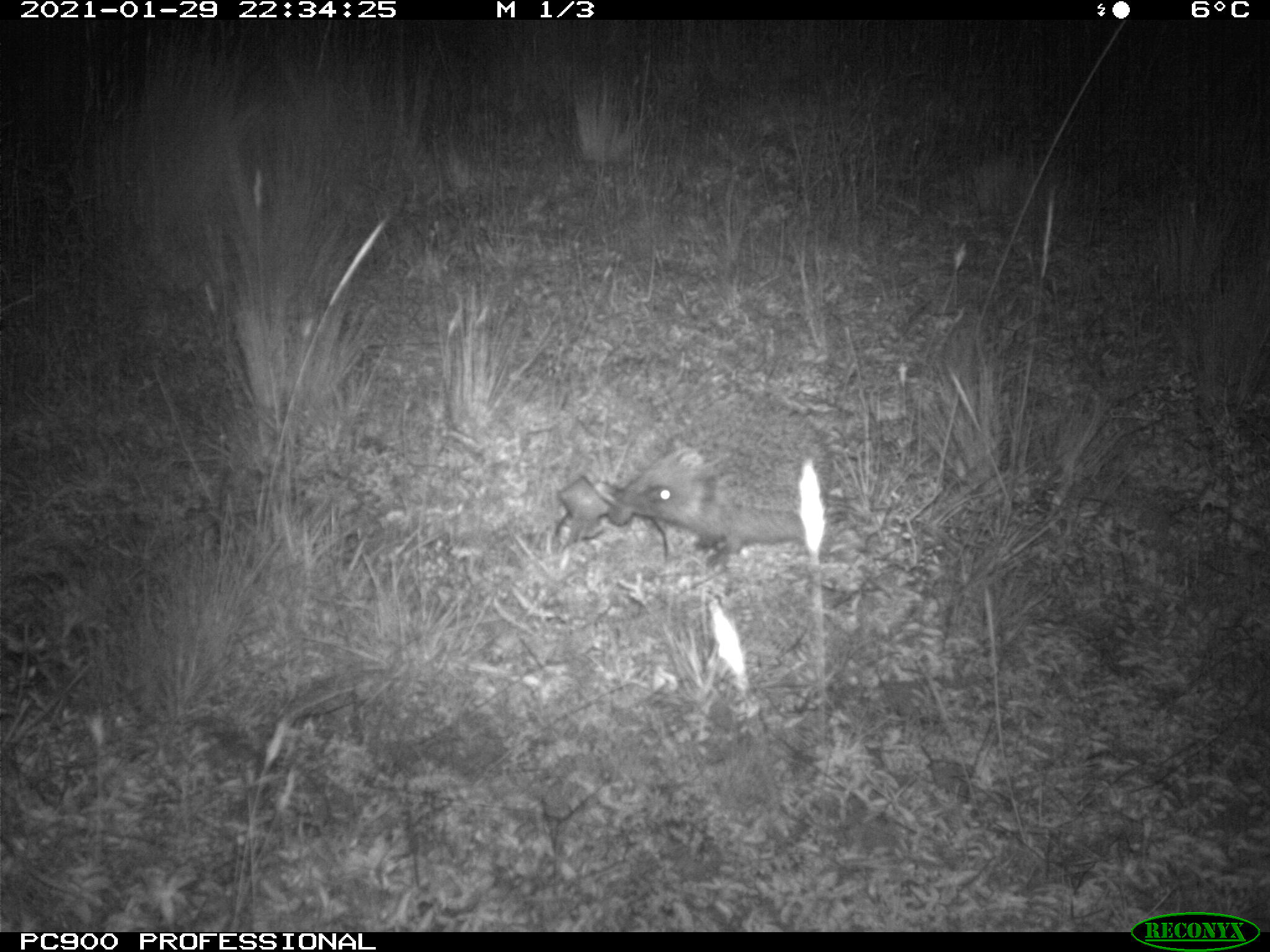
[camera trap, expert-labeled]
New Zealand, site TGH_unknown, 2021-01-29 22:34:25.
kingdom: Animalia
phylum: Chordata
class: Mammalia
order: Eulipotyphla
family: Erinaceidae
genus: Erinaceus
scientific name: Erinaceus europaeus europaeus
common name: european hedgehog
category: hedgehog